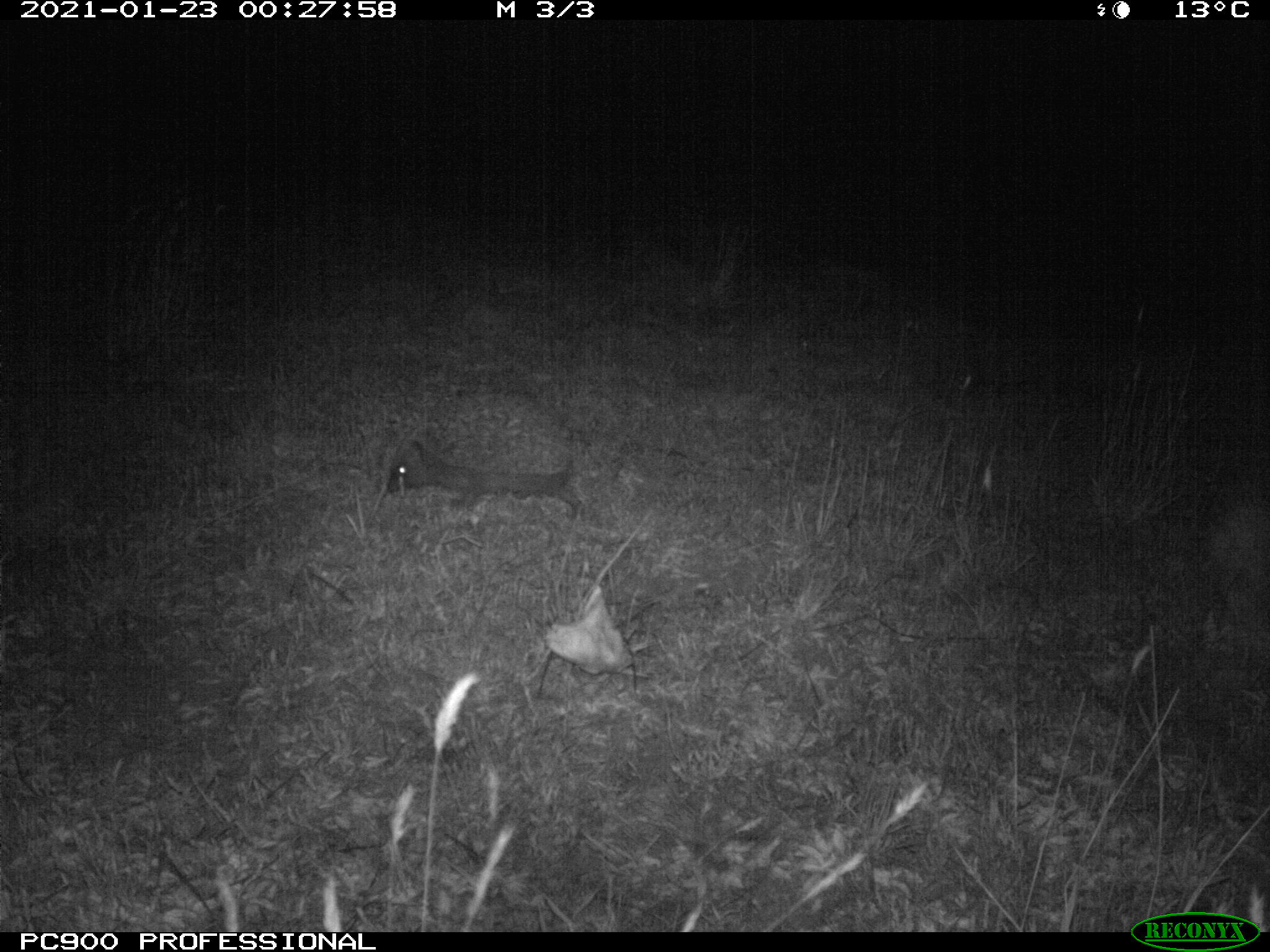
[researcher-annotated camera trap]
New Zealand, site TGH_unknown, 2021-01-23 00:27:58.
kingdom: Animalia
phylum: Chordata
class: Mammalia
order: Eulipotyphla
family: Erinaceidae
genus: Erinaceus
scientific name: Erinaceus europaeus europaeus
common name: european hedgehog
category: hedgehog